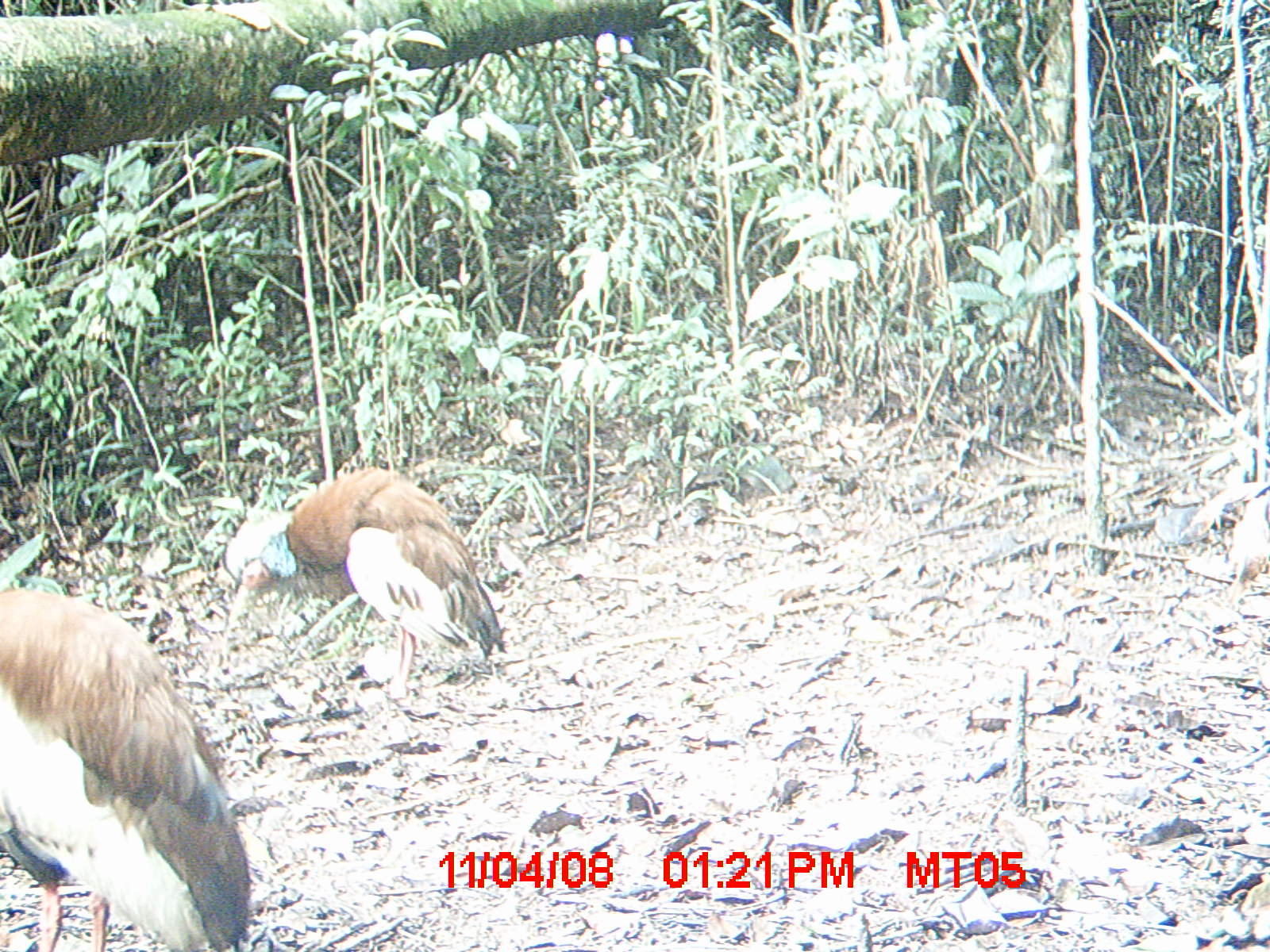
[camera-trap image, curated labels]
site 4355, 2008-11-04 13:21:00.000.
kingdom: Animalia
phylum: Chordata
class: Aves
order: Cuculiformes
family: Cuculidae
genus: Coua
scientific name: Coua serriana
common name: red-breasted coua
Coua serriana (red-breasted coua), count 2.